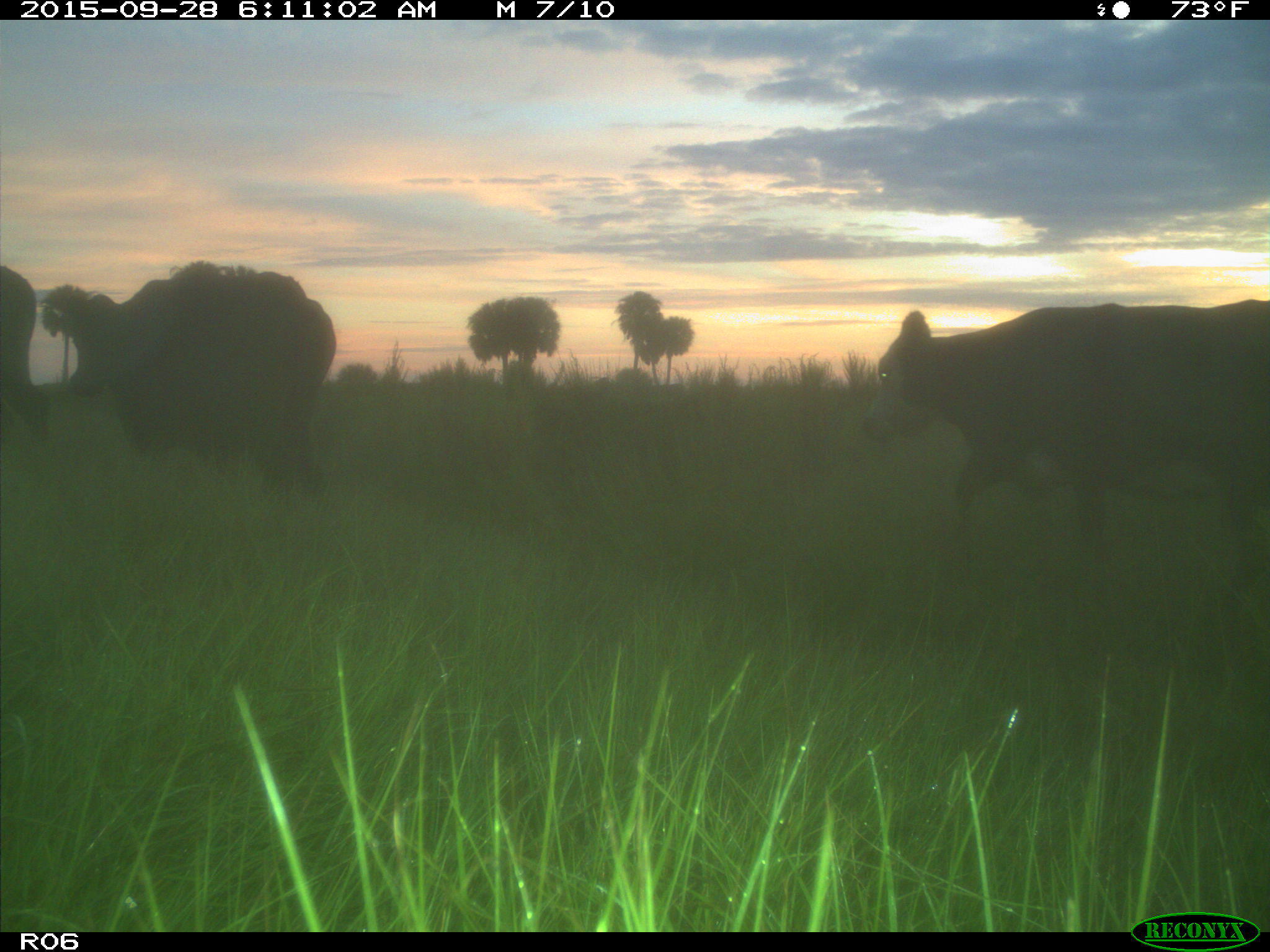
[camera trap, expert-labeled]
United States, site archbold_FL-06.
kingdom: Animalia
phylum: Chordata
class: Mammalia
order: Artiodactyla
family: Bovidae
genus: Bos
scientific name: Bos taurus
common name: domestic cow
Bos taurus (domestic cow).